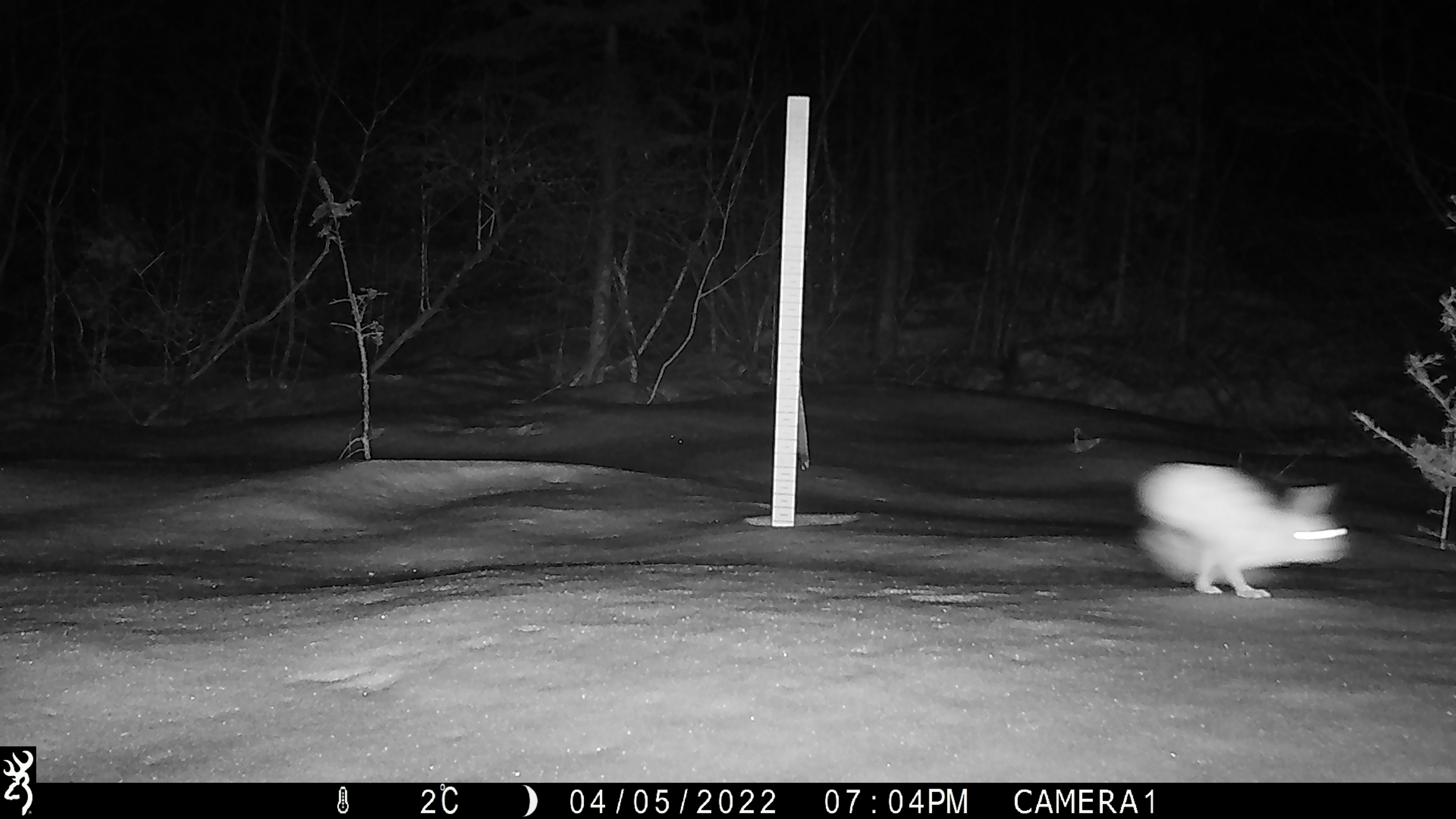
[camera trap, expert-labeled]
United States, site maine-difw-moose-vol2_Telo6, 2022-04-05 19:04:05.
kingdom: Animalia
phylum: Chordata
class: Mammalia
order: Lagomorpha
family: Leporidae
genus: Lepus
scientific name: Lepus americanus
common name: snowshoe hare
Snowshoe hare (Lepus americanus).